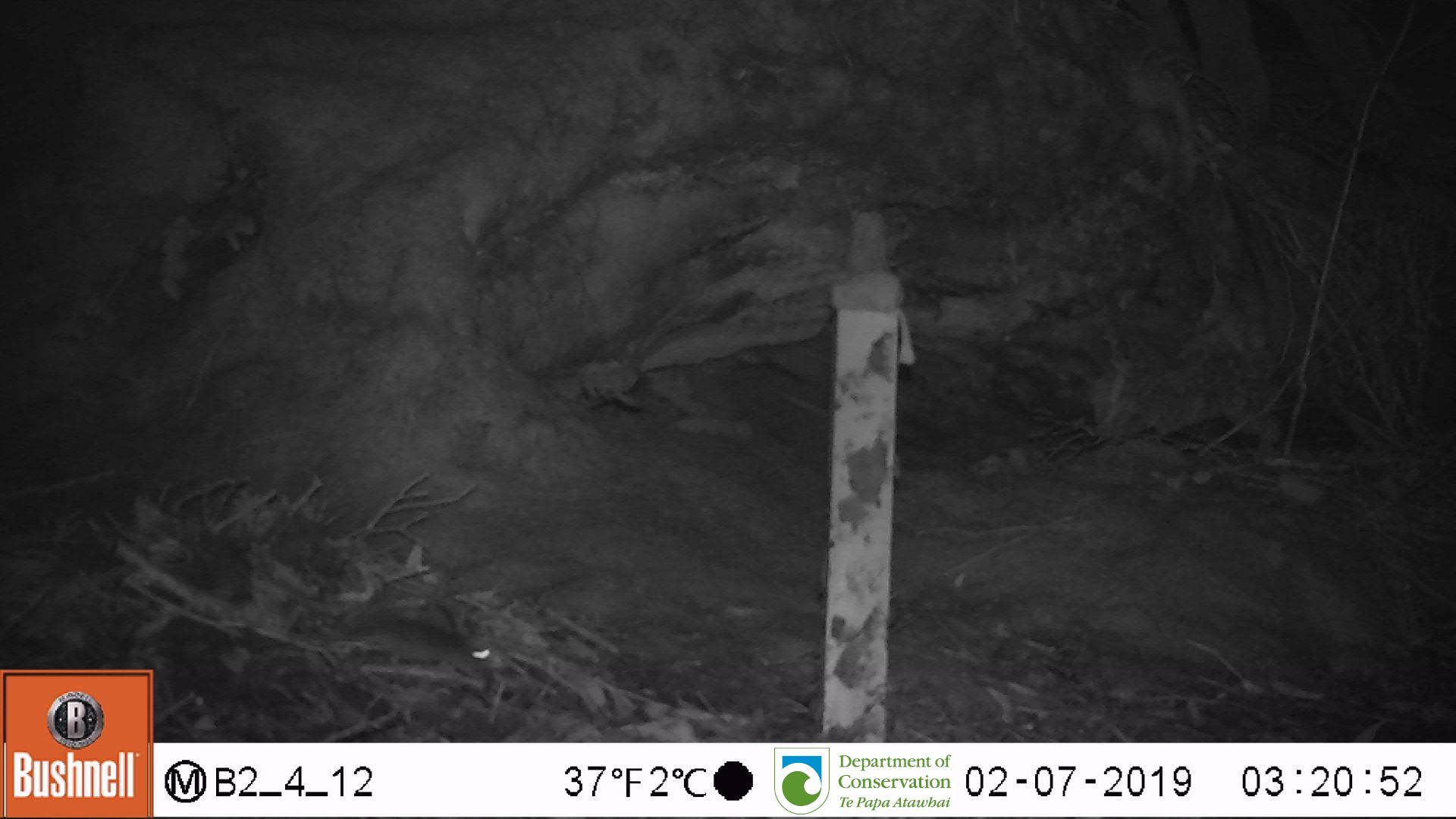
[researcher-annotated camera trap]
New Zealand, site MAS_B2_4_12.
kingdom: Animalia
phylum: Chordata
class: Mammalia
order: Rodentia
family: Muridae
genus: Mus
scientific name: Mus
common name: mouse